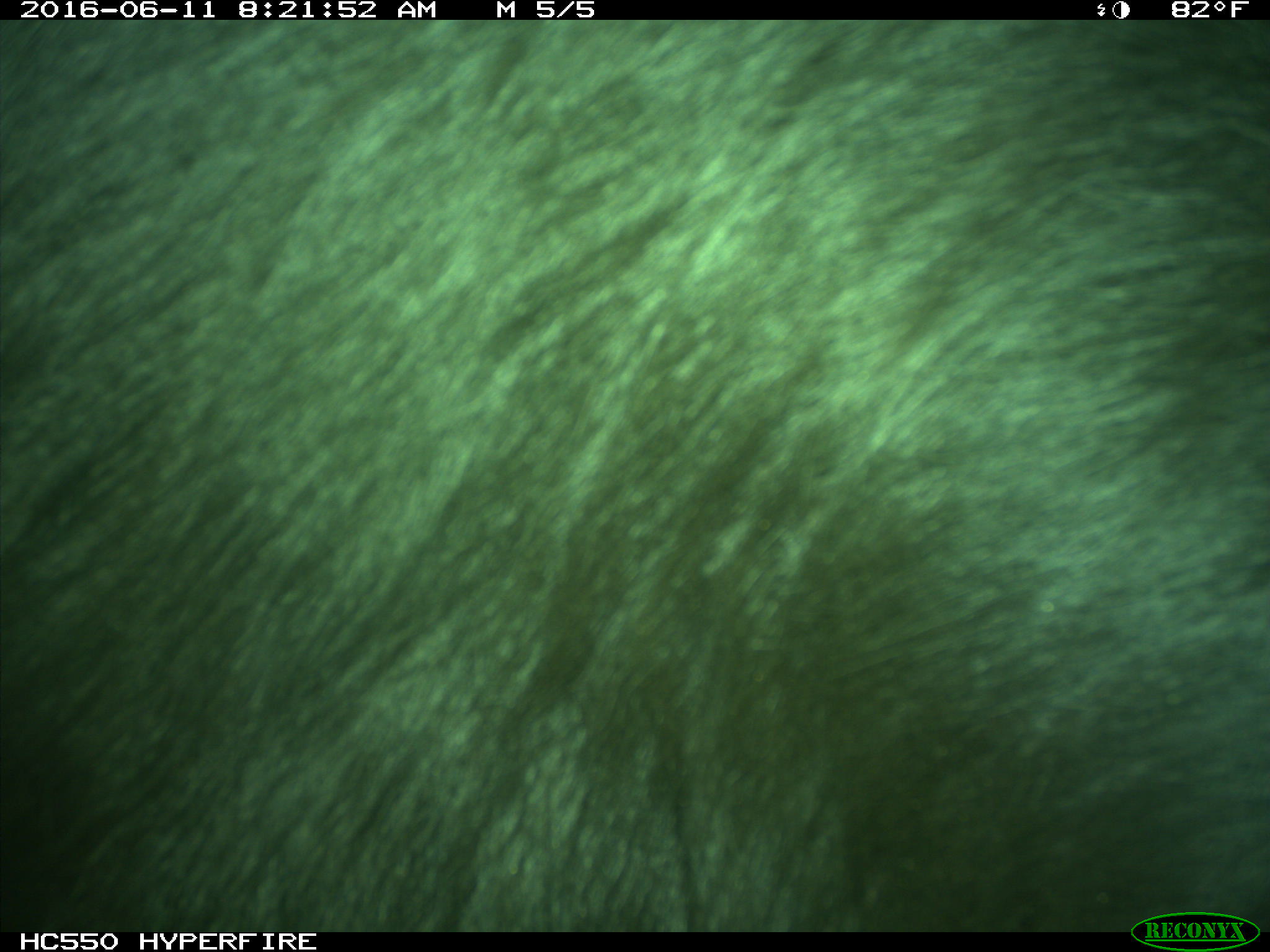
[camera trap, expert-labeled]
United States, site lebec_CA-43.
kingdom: Animalia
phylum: Chordata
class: Mammalia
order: Artiodactyla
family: Bovidae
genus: Bos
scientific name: Bos taurus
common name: domestic cow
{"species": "Bos taurus (domestic cow)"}